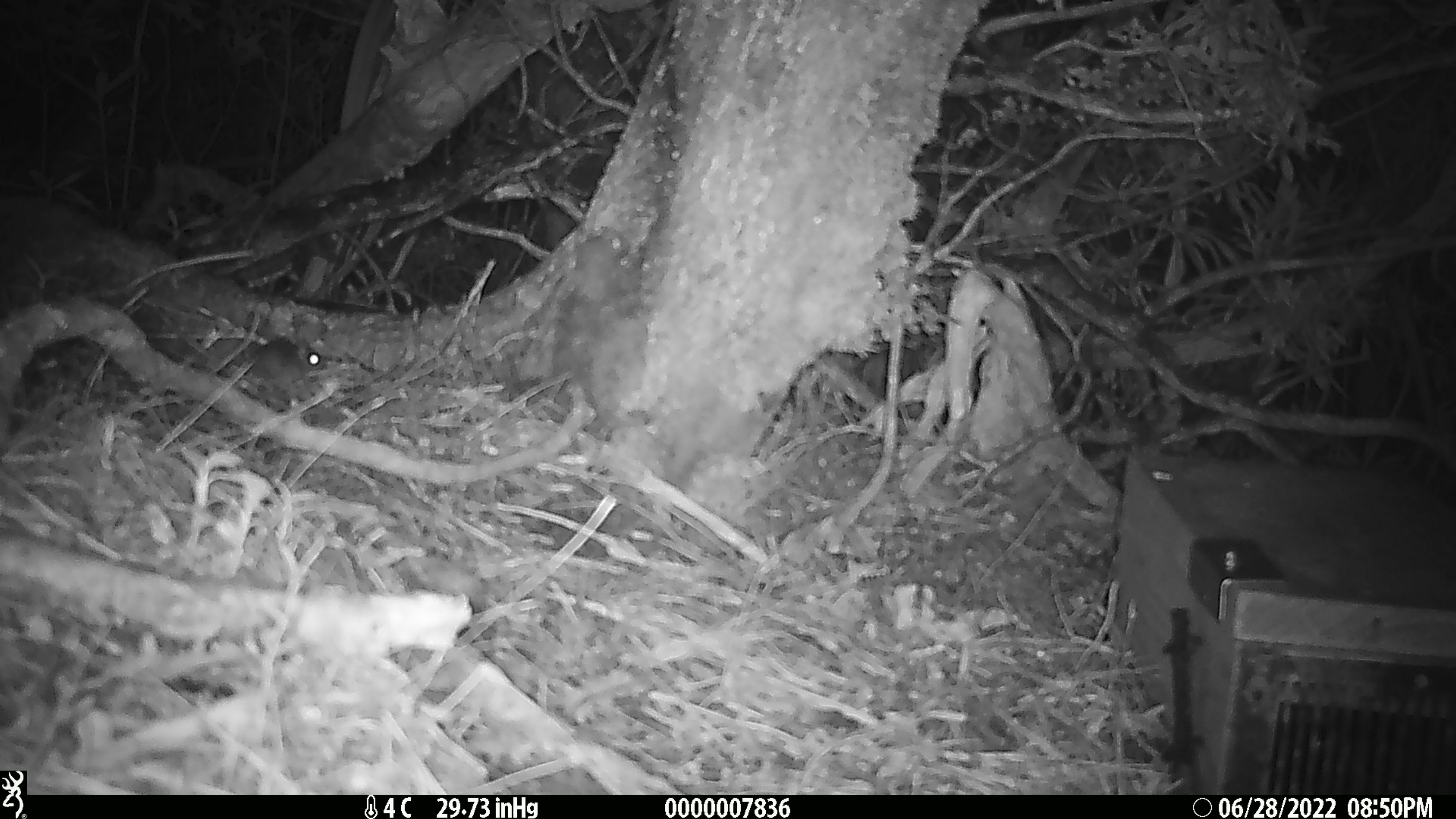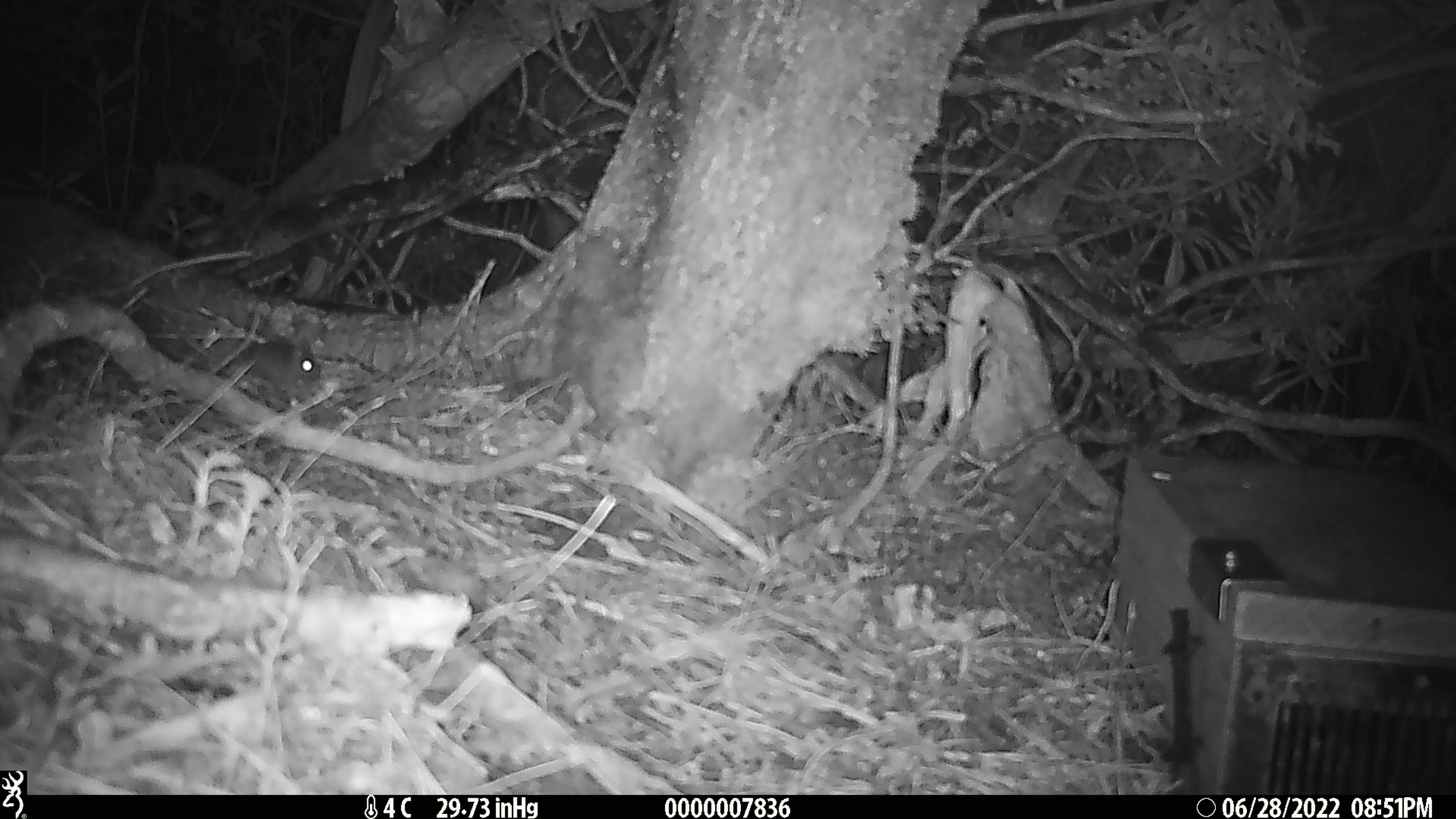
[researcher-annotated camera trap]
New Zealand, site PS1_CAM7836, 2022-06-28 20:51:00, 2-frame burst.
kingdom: Animalia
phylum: Chordata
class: Mammalia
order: Rodentia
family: Muridae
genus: Mus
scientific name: Mus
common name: mouse